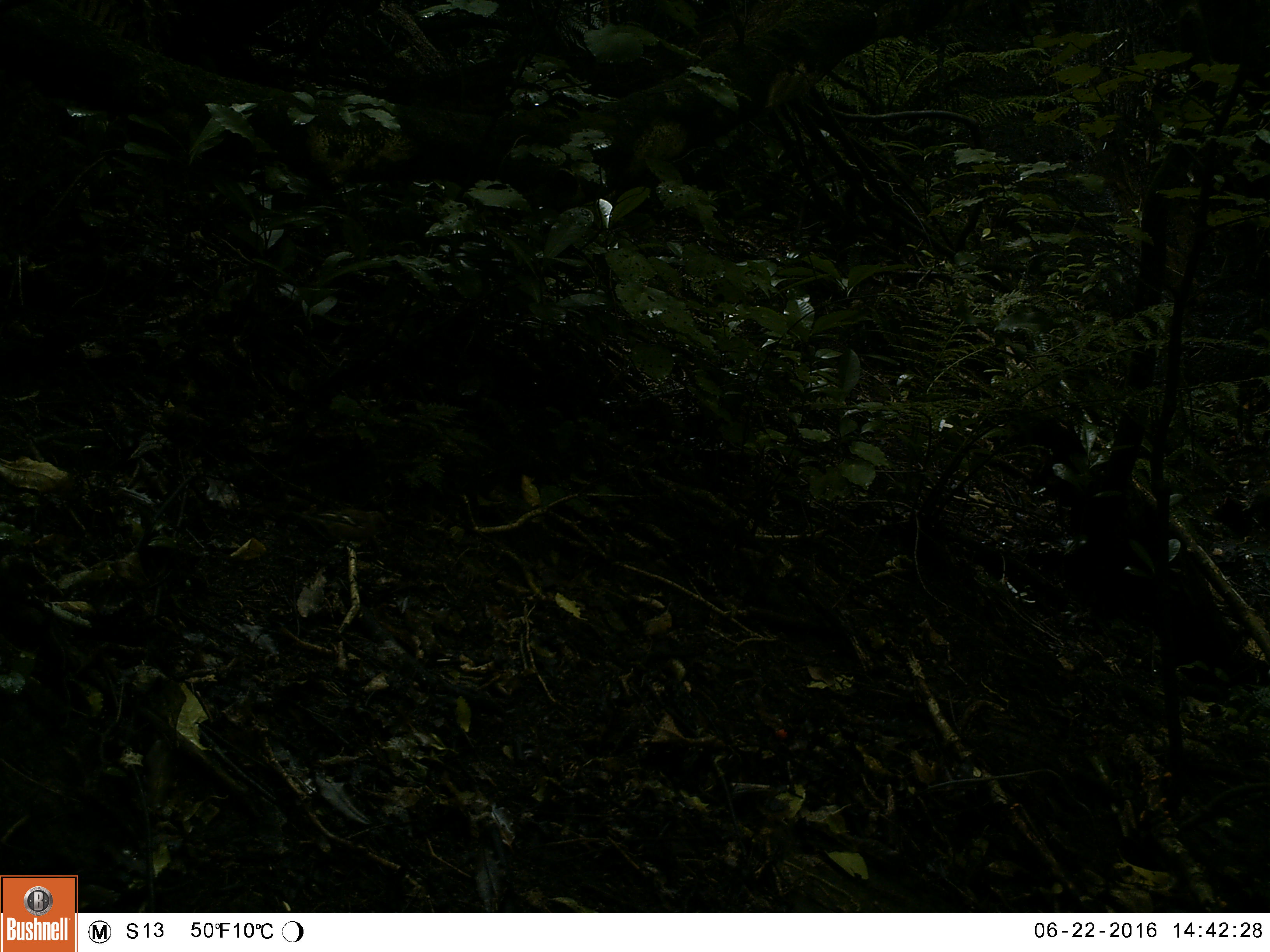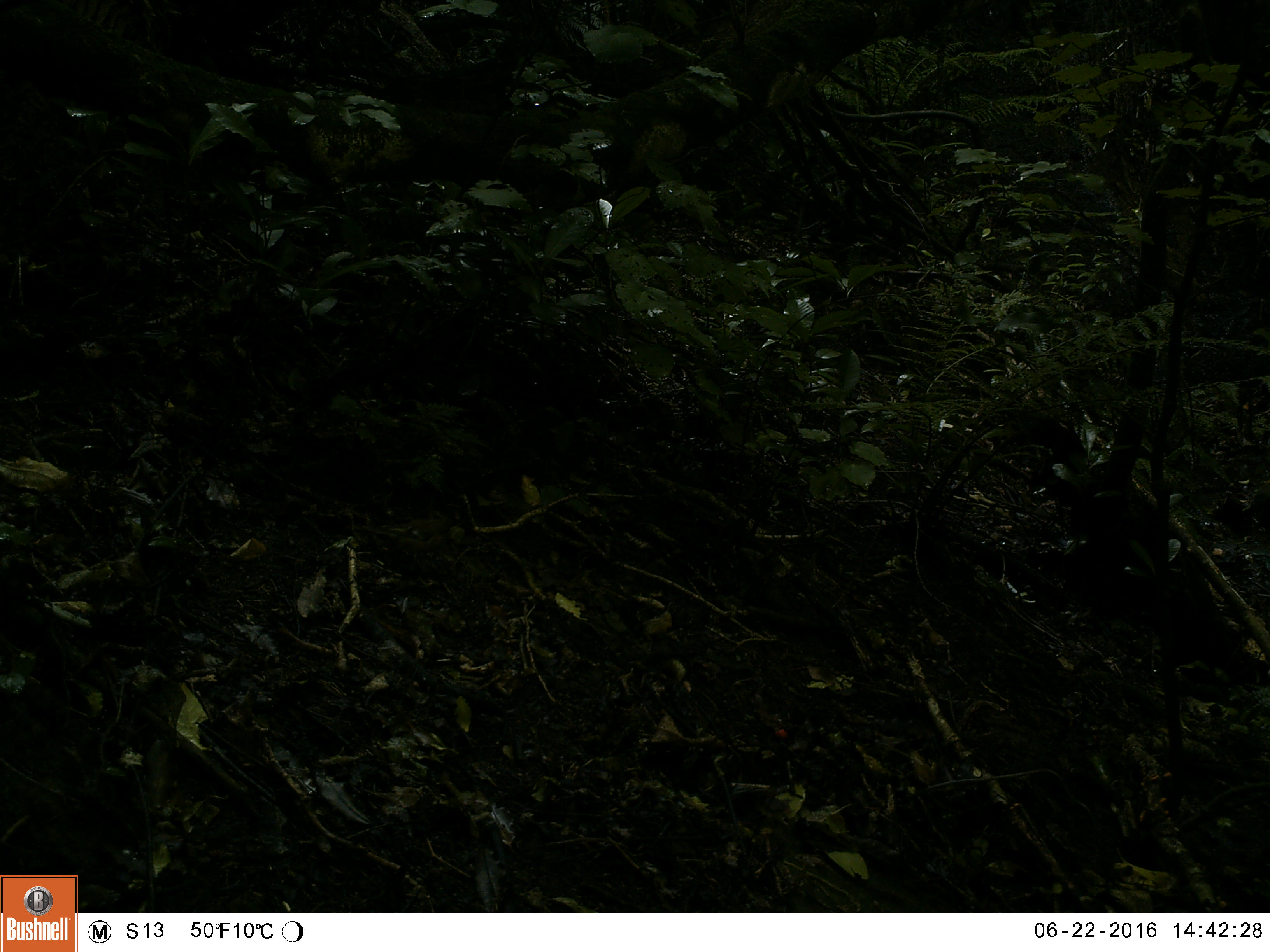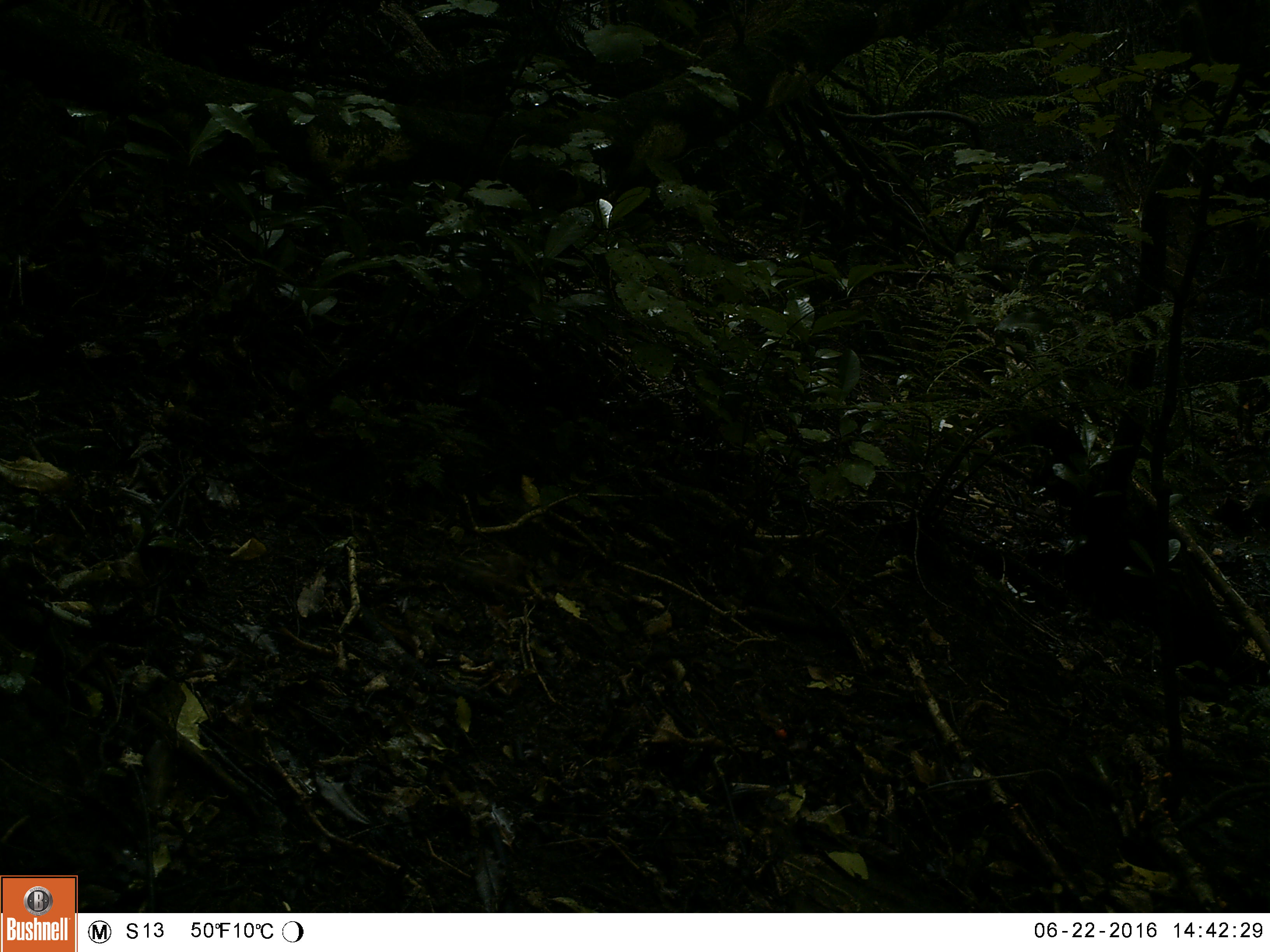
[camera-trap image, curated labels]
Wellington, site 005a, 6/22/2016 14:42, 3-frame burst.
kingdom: Animalia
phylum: Chordata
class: Aves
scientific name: Aves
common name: bird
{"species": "bird (Aves)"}